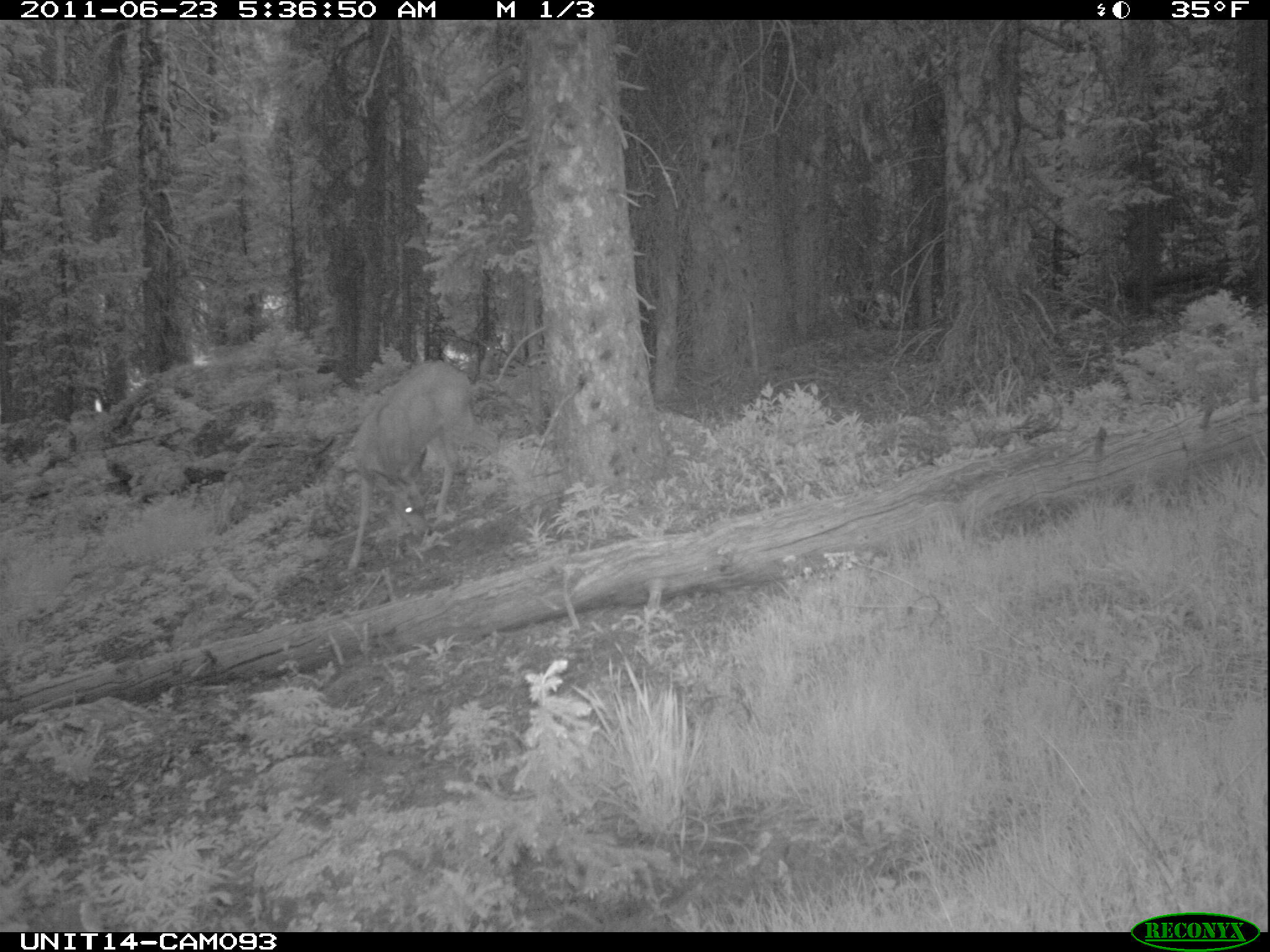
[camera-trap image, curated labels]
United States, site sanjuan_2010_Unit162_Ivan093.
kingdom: Animalia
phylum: Chordata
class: Mammalia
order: Artiodactyla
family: Cervidae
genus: Odocoileus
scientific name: Odocoileus hemionus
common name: mule deer